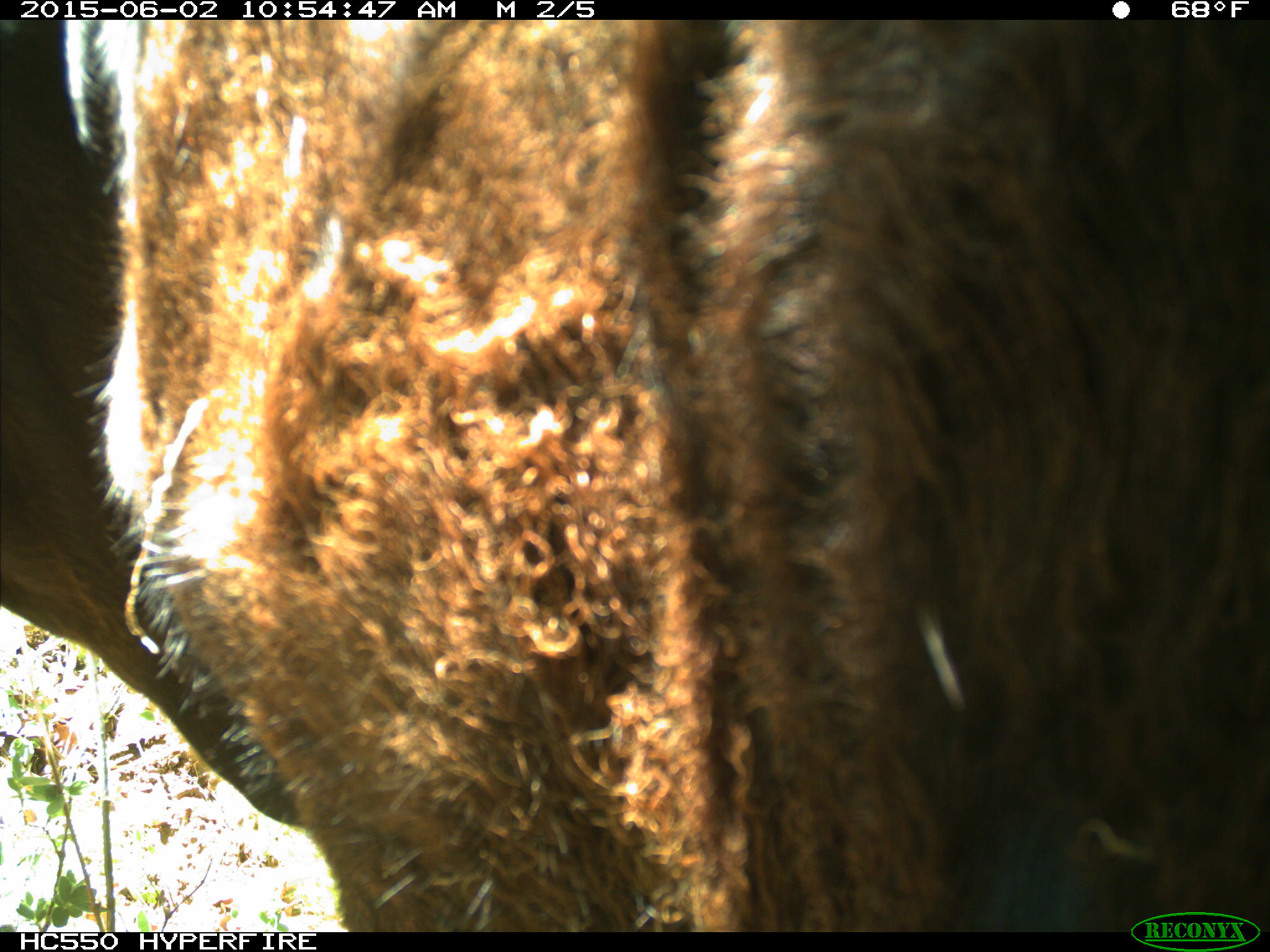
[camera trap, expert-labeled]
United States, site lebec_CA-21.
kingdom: Animalia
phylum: Chordata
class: Mammalia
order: Artiodactyla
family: Bovidae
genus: Bos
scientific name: Bos taurus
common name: domestic cow